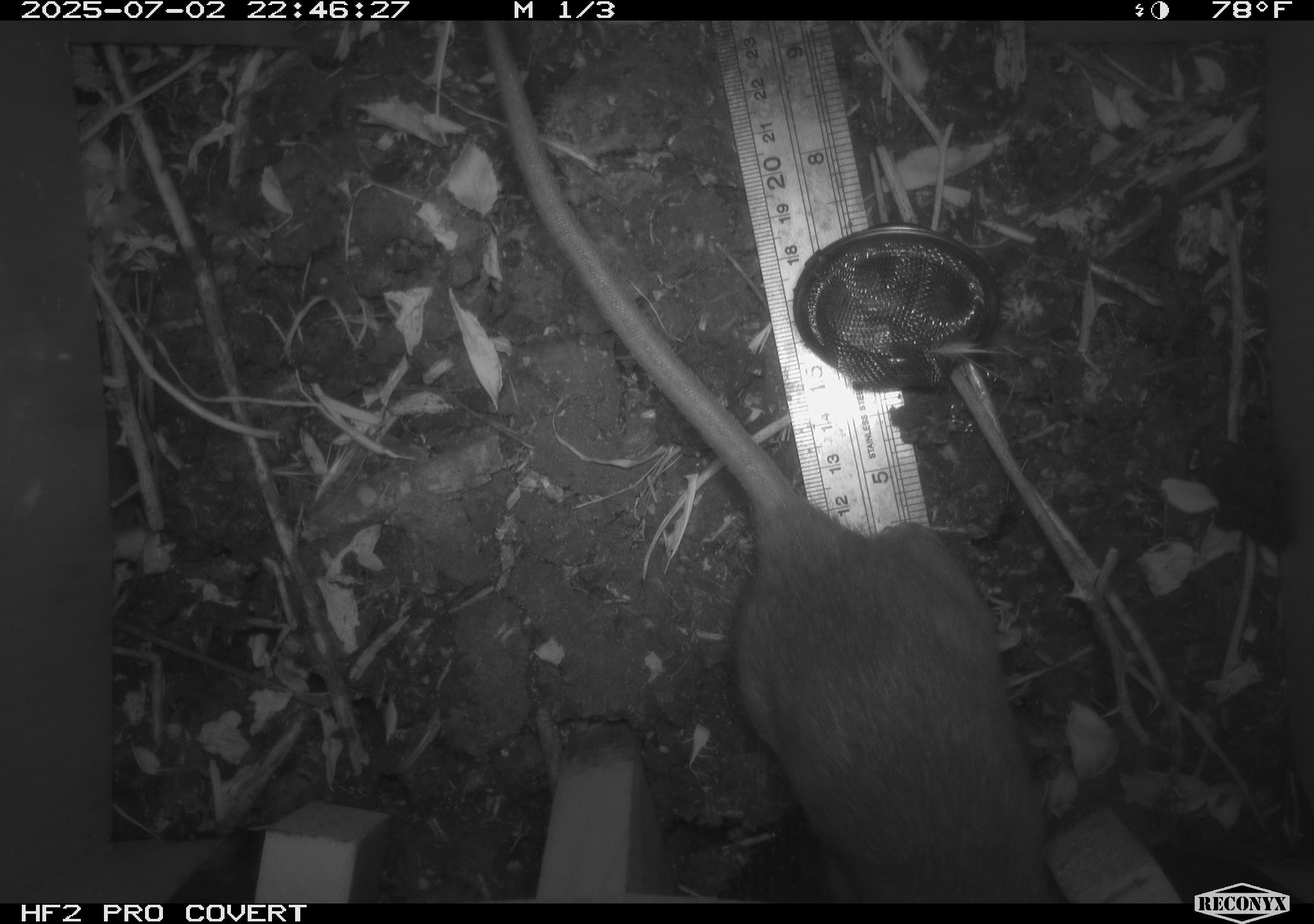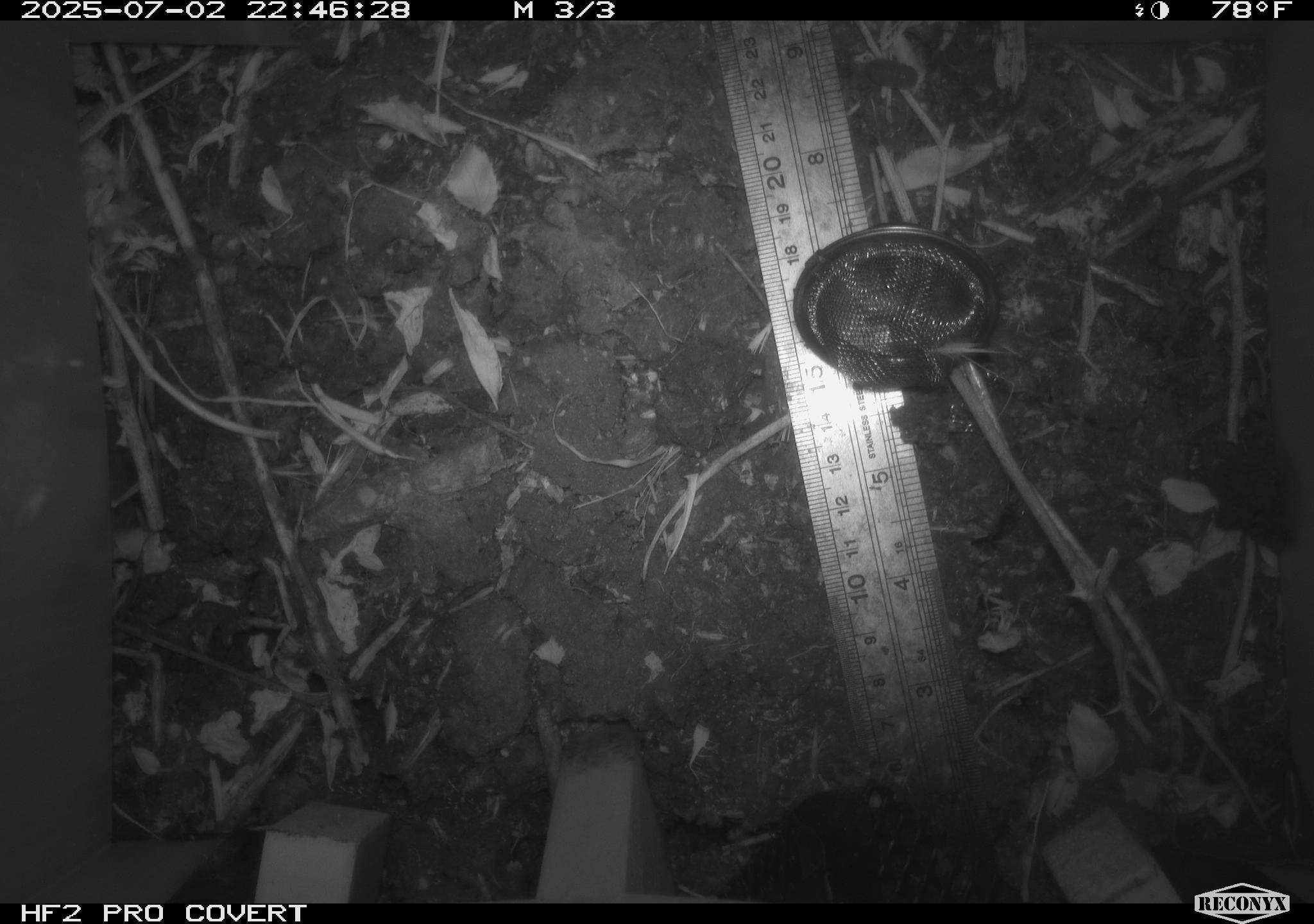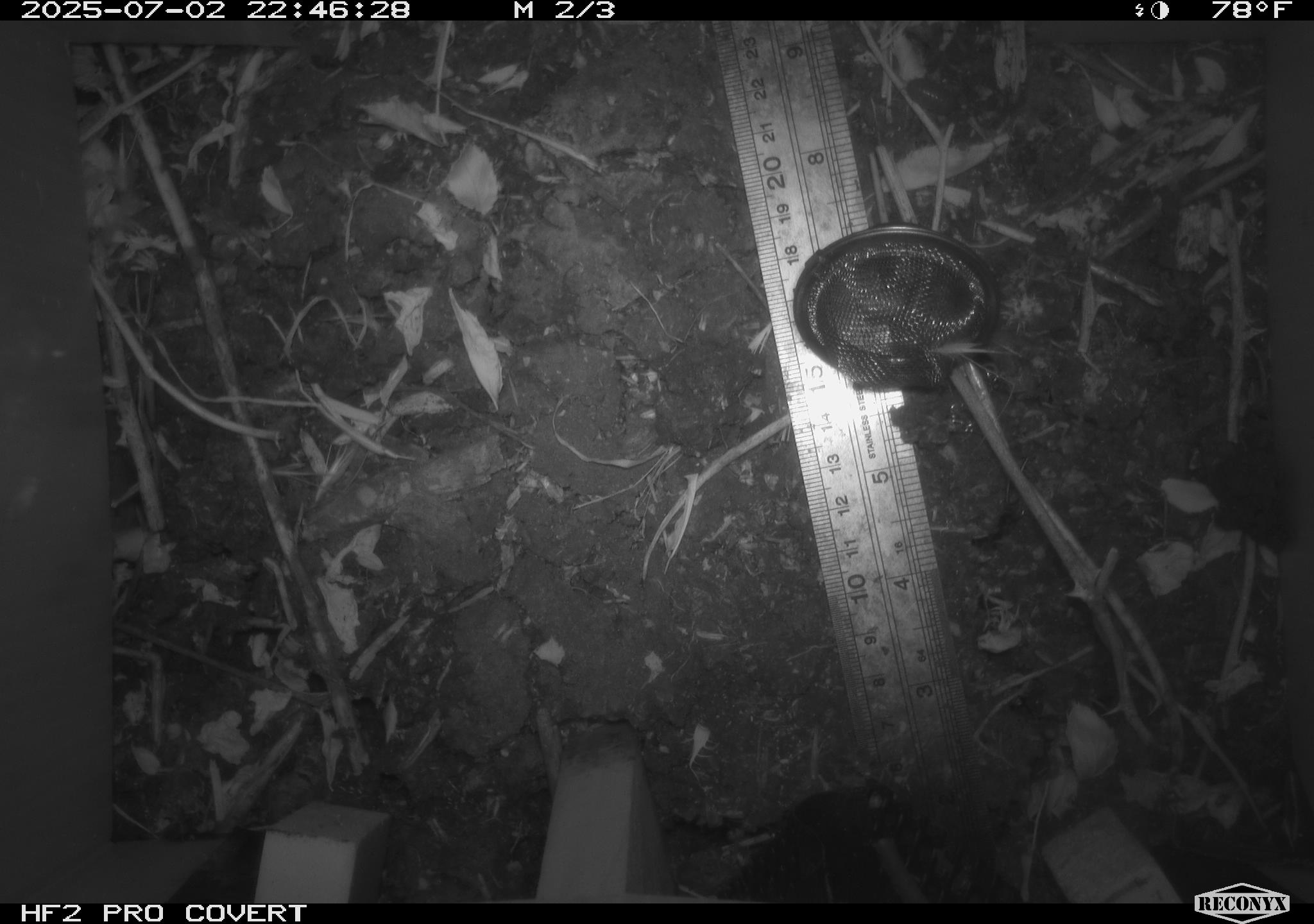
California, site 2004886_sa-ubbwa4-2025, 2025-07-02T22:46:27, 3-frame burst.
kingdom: Animalia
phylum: Chordata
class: Mammalia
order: Rodentia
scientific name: Rodentia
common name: rodent